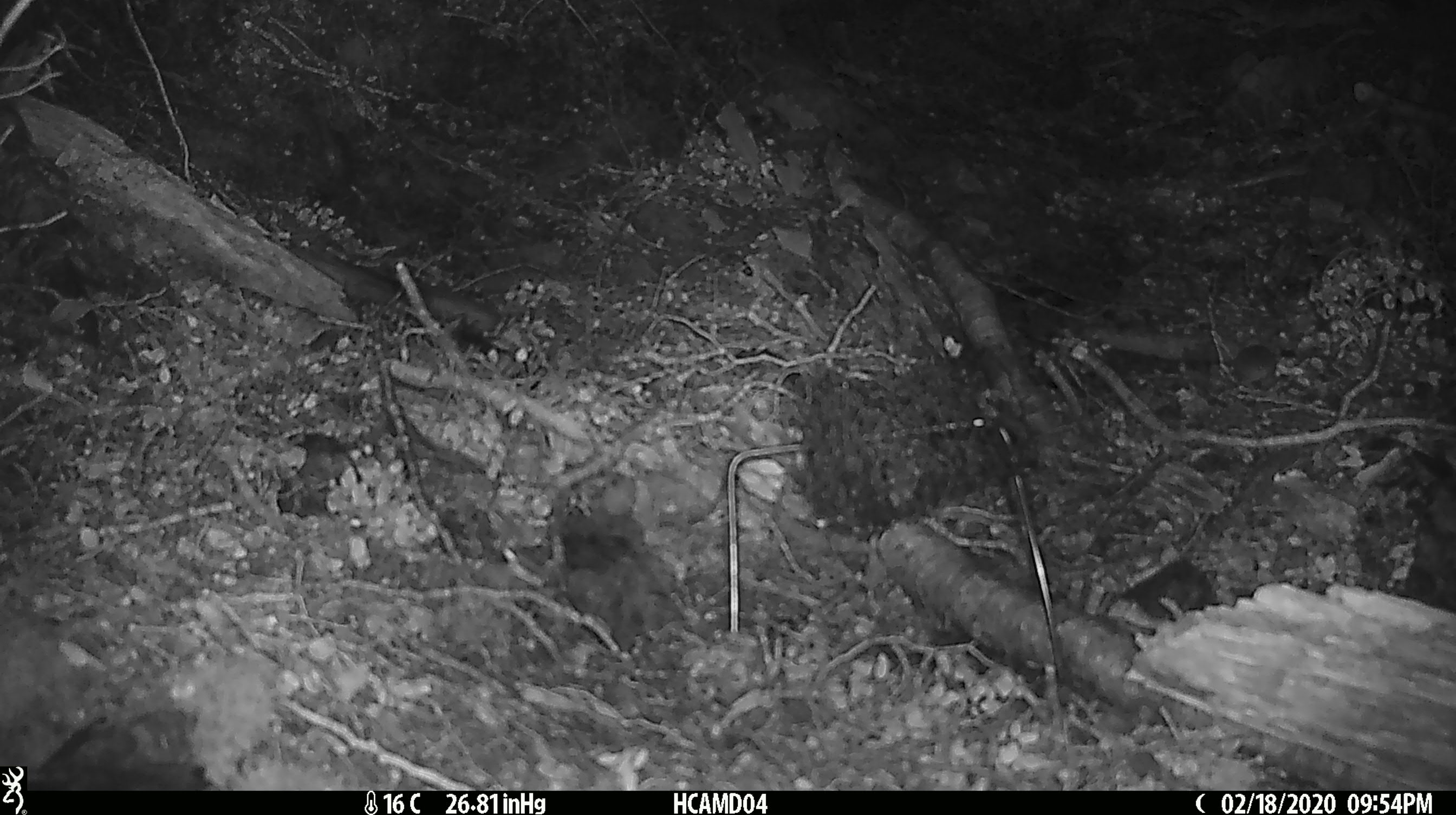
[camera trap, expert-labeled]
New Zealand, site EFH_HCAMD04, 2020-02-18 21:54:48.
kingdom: Animalia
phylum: Chordata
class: Mammalia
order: Rodentia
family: Muridae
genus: Mus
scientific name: Mus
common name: mouse